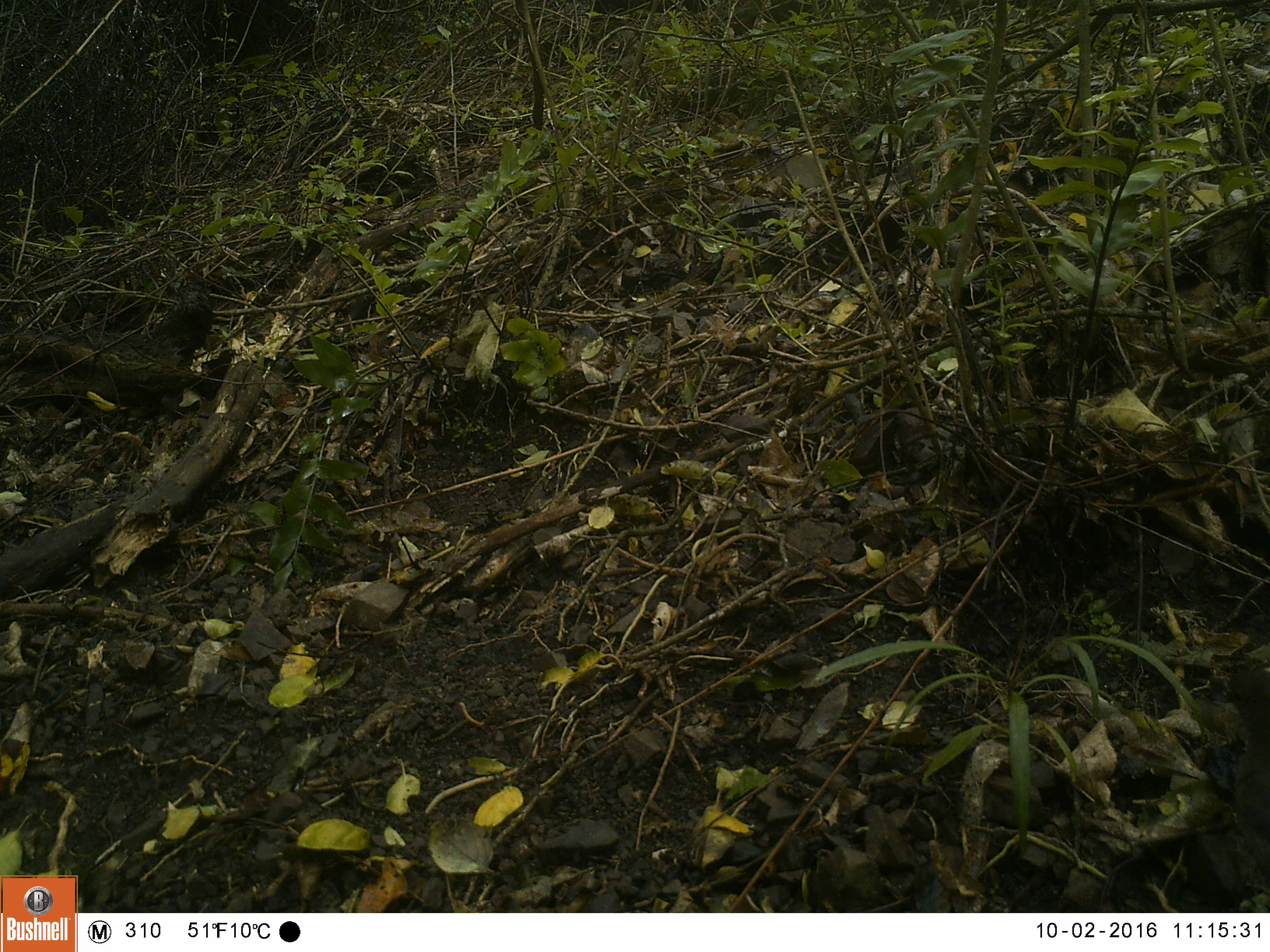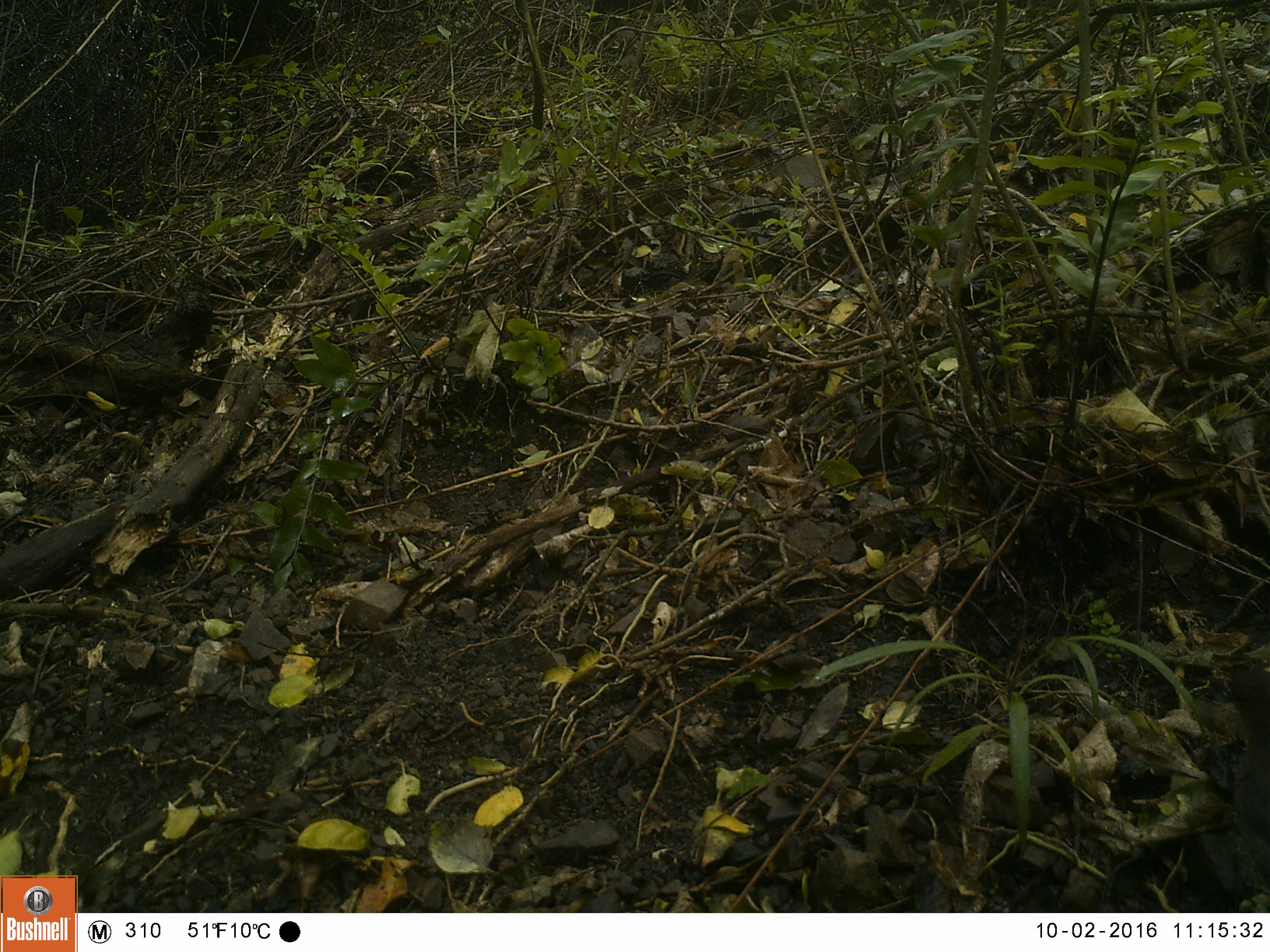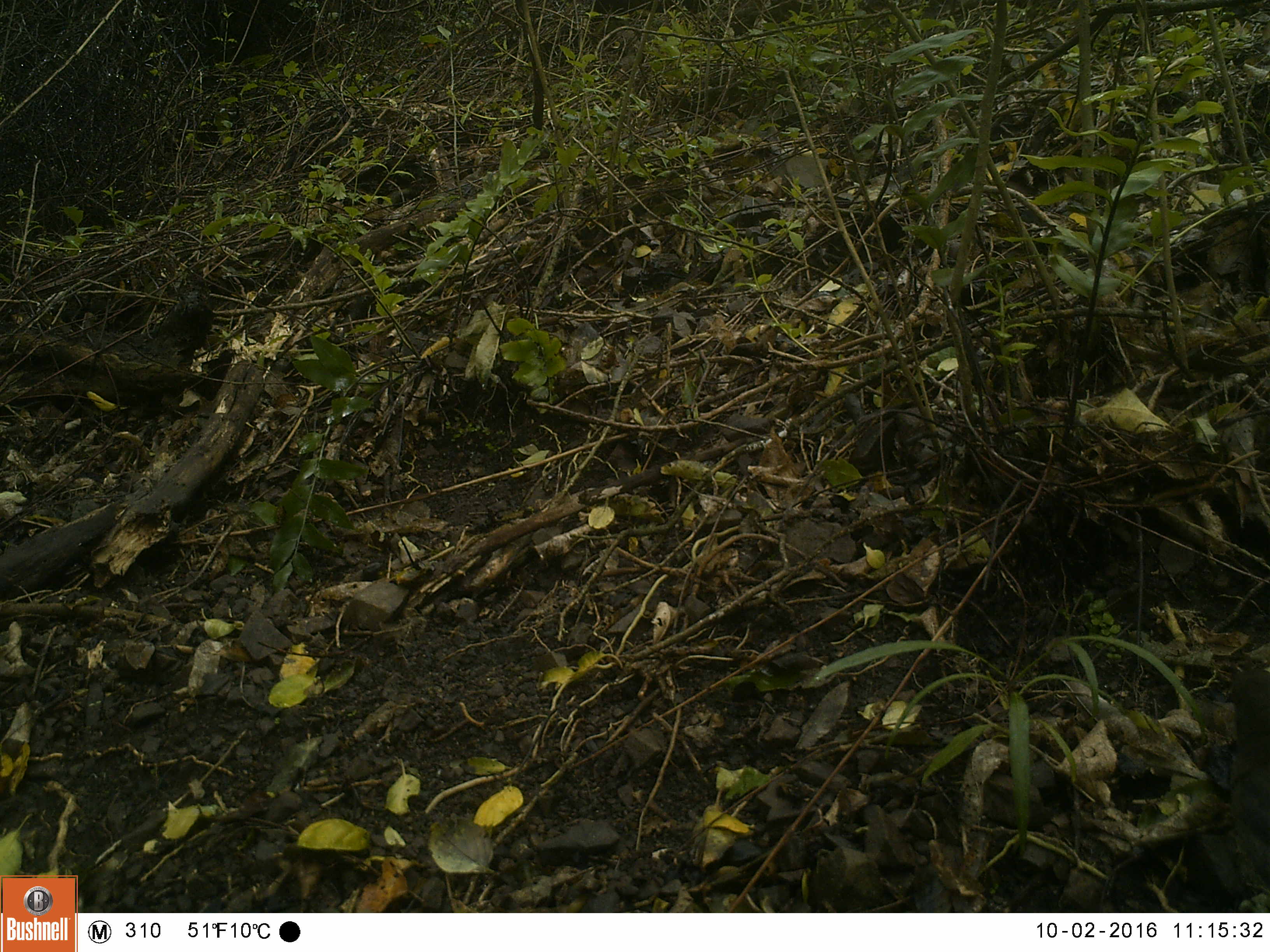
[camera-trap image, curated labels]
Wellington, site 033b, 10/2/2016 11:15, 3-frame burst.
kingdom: Animalia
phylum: Chordata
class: Aves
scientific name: Aves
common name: bird